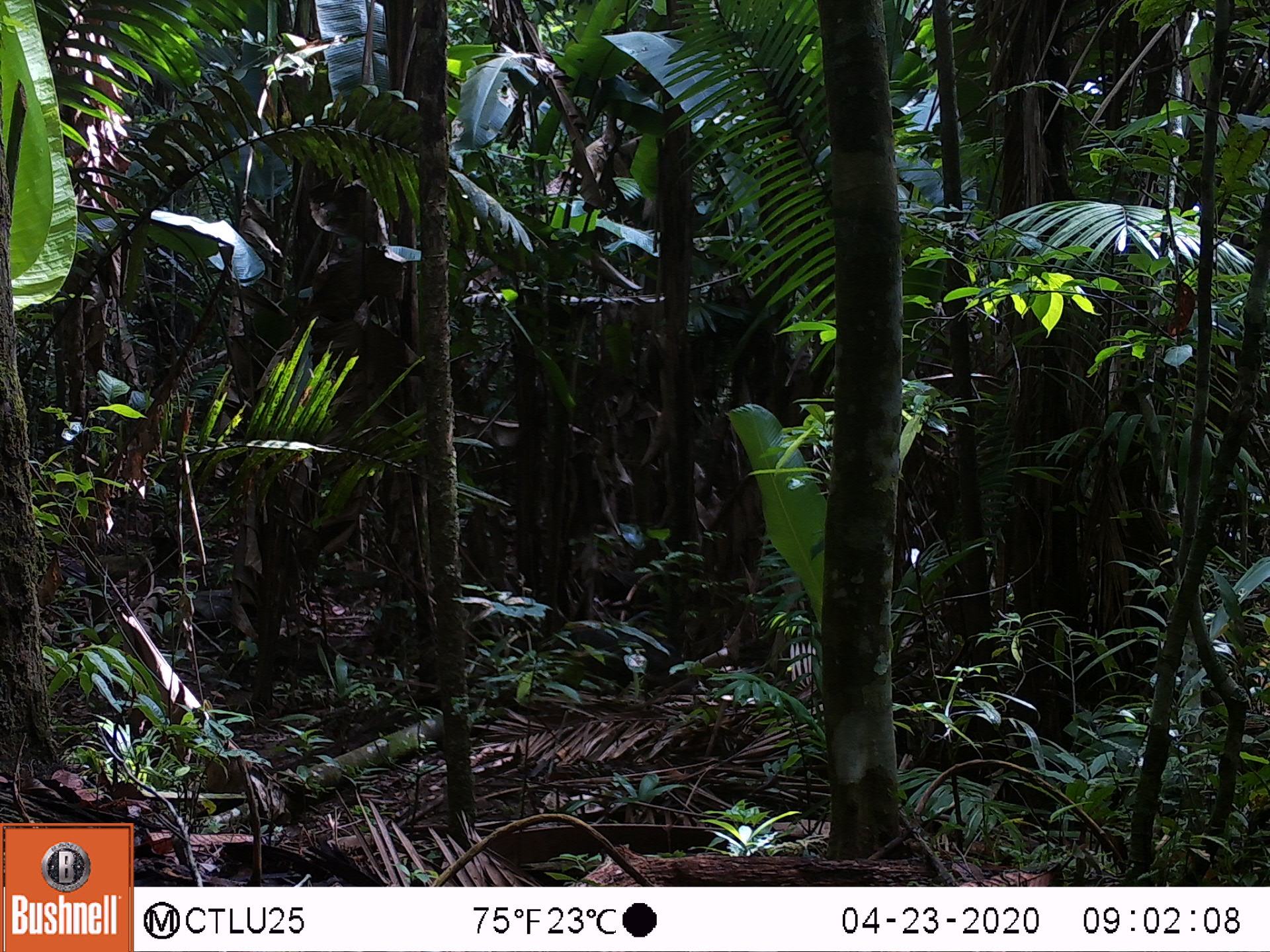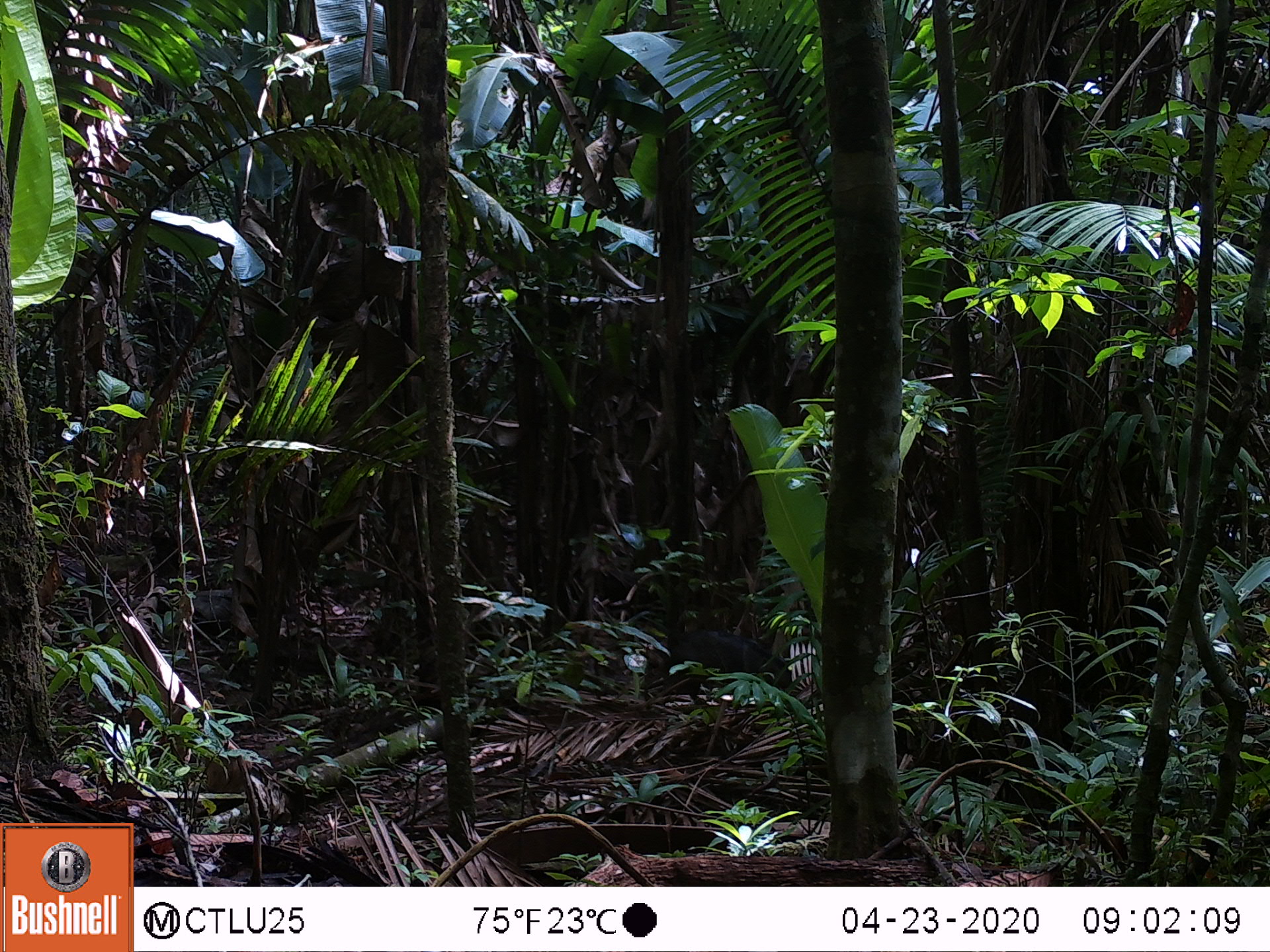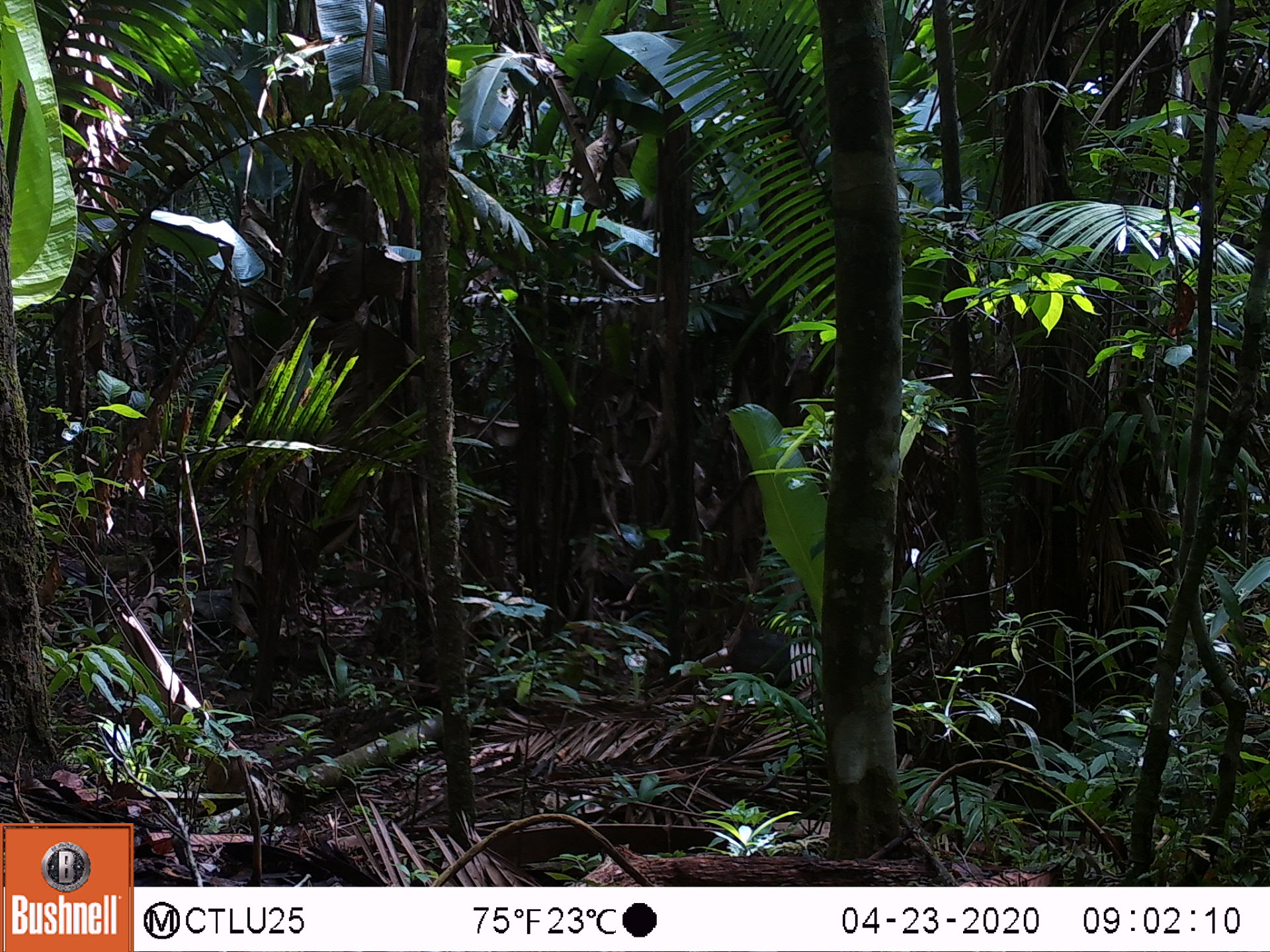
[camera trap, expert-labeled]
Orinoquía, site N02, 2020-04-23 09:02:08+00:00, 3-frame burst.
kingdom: Animalia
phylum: Chordata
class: Mammalia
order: Artiodactyla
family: Tayassuidae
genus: Pecari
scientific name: Pecari tajacu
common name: collared peccary